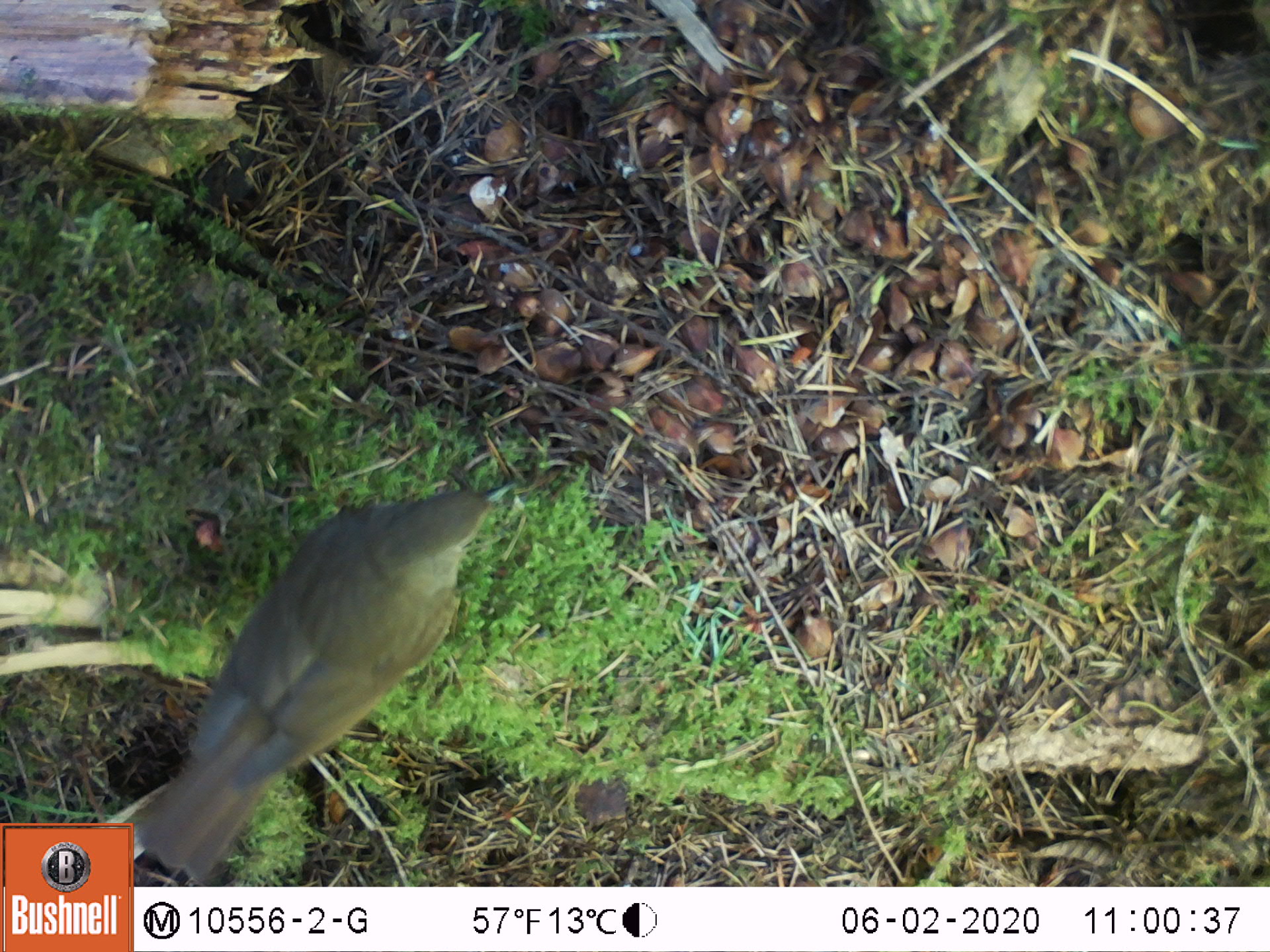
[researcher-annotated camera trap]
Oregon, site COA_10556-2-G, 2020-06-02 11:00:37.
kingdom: Animalia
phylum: Chordata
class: Aves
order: Passeriformes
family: Turdidae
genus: Catharus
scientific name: Catharus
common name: brown thrushes and nightingale-thrushes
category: catharus species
Catharus species (brown thrushes and nightingale-thrushes) (Catharus).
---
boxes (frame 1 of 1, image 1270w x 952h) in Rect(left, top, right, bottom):
catharus species: Rect(136, 487, 506, 878)